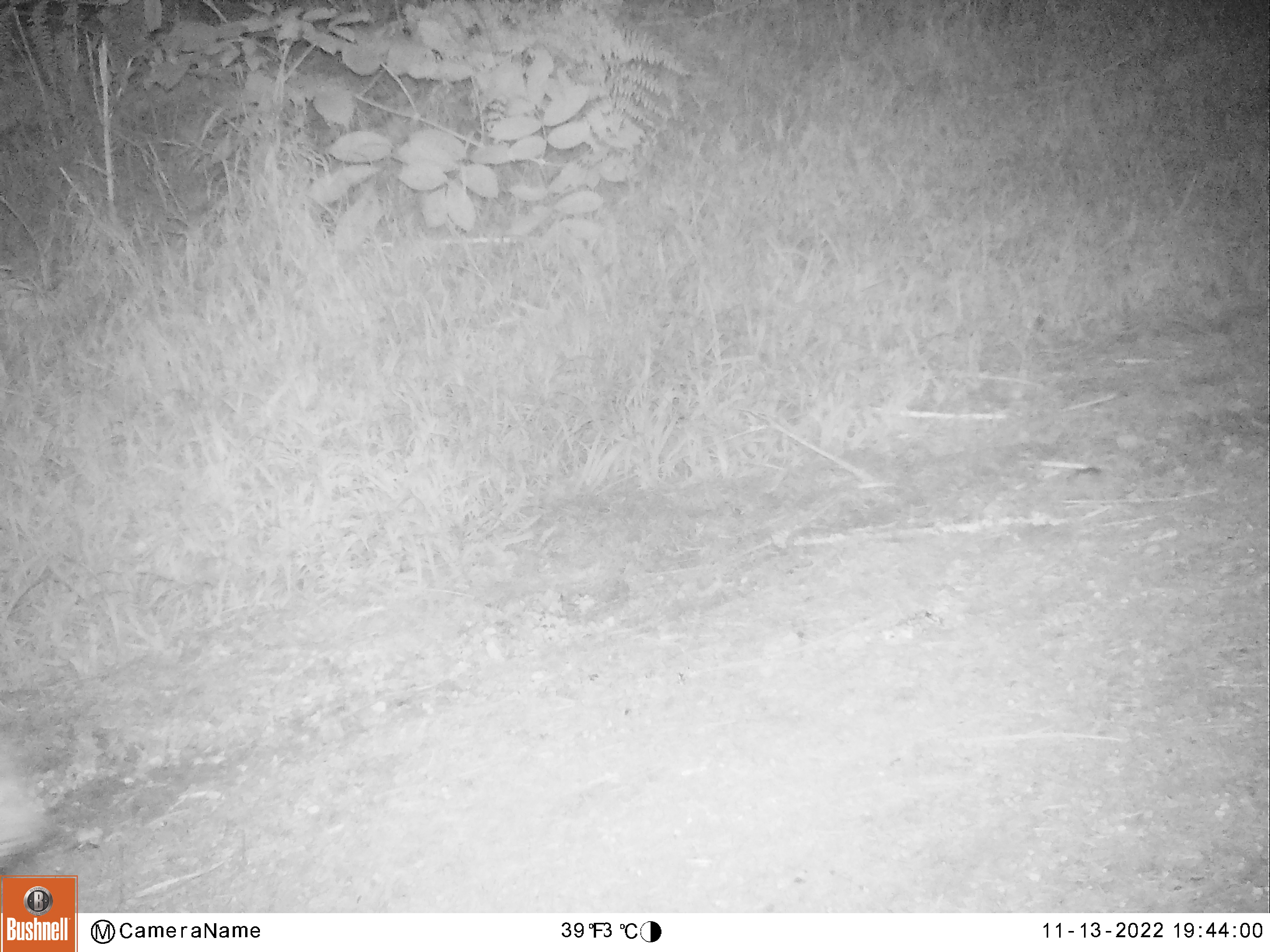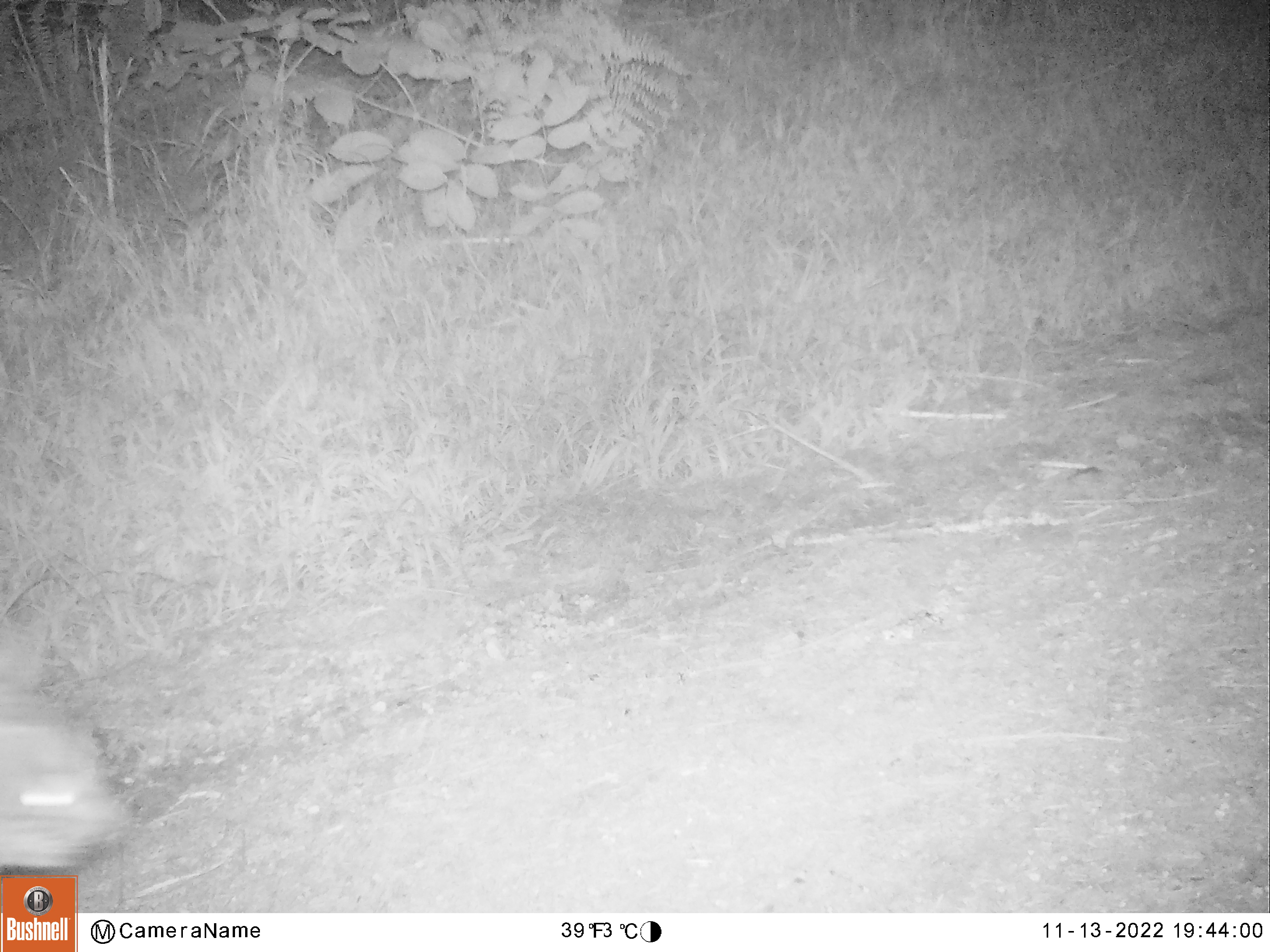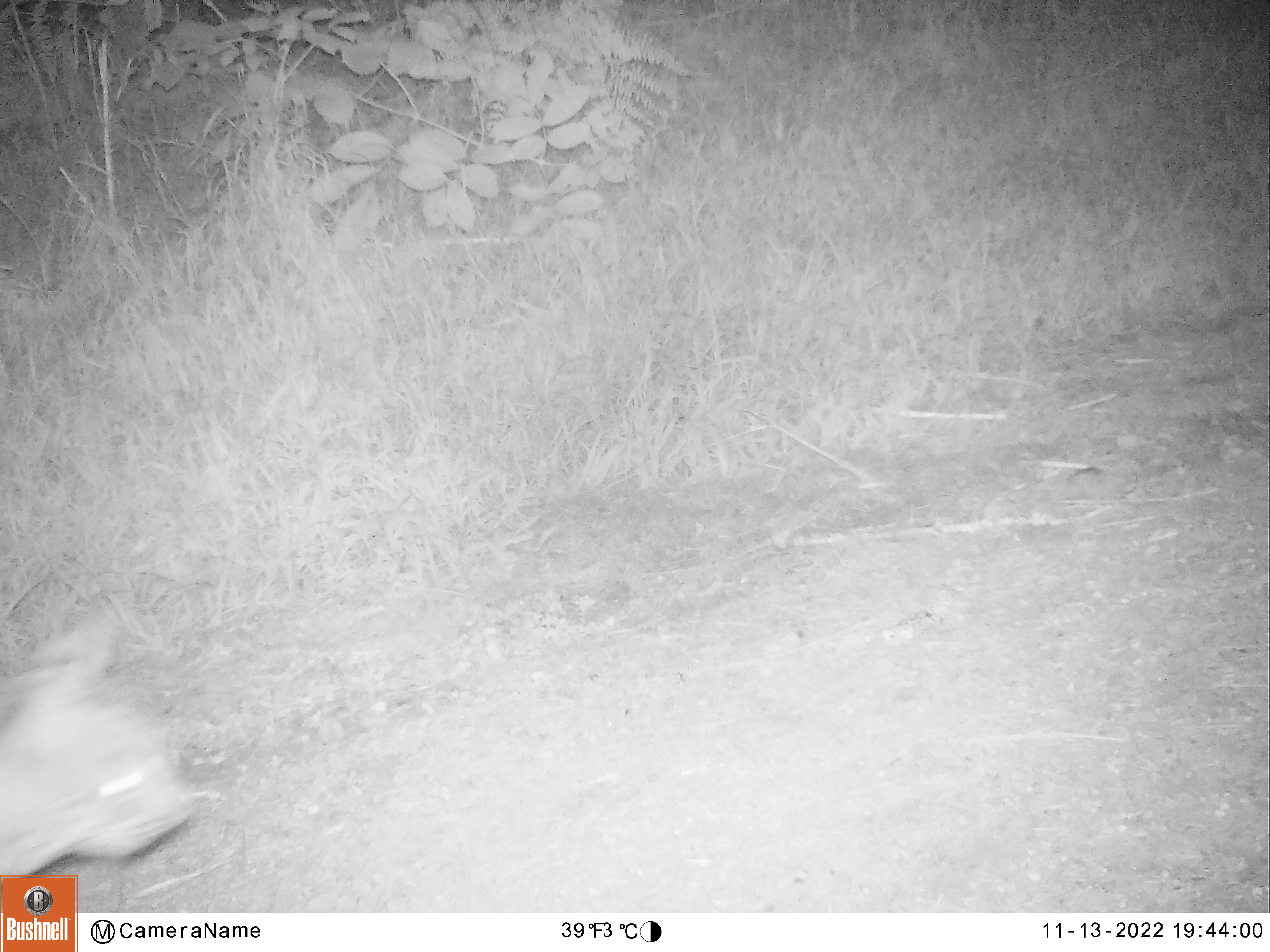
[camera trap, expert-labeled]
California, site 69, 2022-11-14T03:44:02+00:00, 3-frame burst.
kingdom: Animalia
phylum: Chordata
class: Mammalia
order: Carnivora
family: Canidae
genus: Urocyon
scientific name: Urocyon cinereoargenteus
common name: gray fox